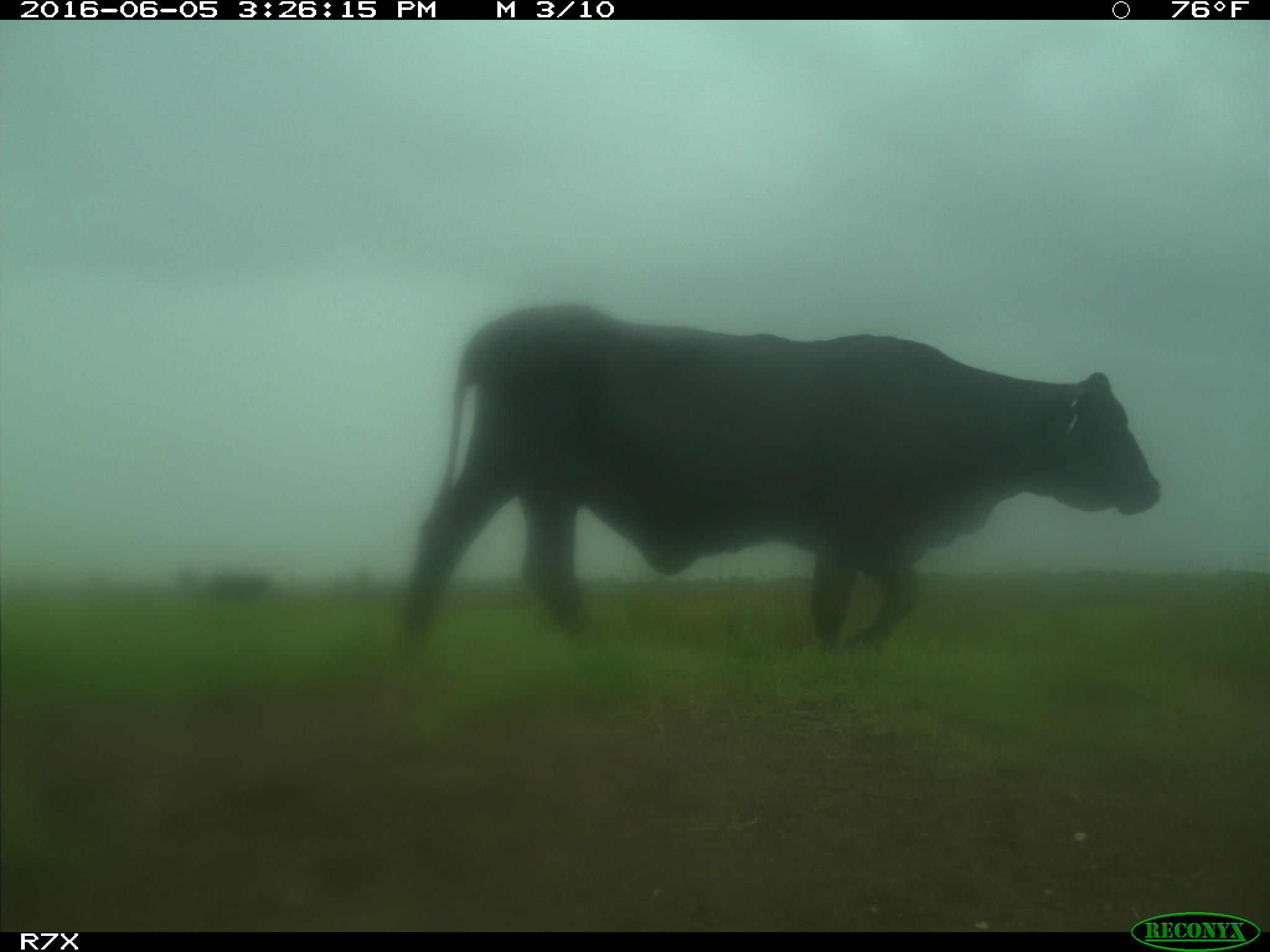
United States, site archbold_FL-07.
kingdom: Animalia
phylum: Chordata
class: Mammalia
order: Artiodactyla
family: Bovidae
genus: Bos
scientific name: Bos taurus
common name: domestic cow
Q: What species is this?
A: Bos taurus (domestic cow).